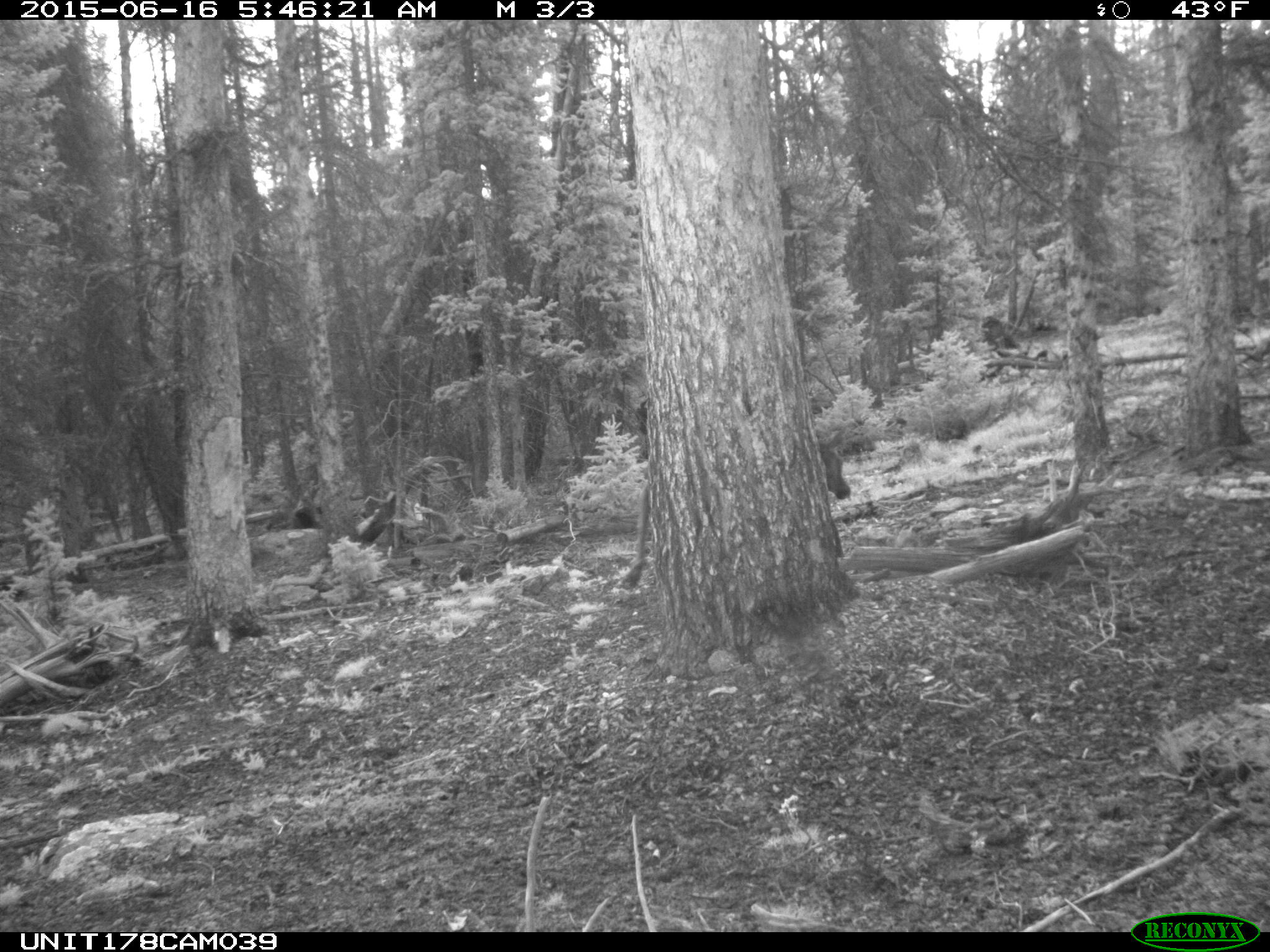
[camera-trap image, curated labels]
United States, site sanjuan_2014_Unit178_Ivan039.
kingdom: Animalia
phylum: Chordata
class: Mammalia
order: Artiodactyla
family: Cervidae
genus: Cervus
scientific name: Cervus elaphus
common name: red deer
Cervus elaphus (red deer).